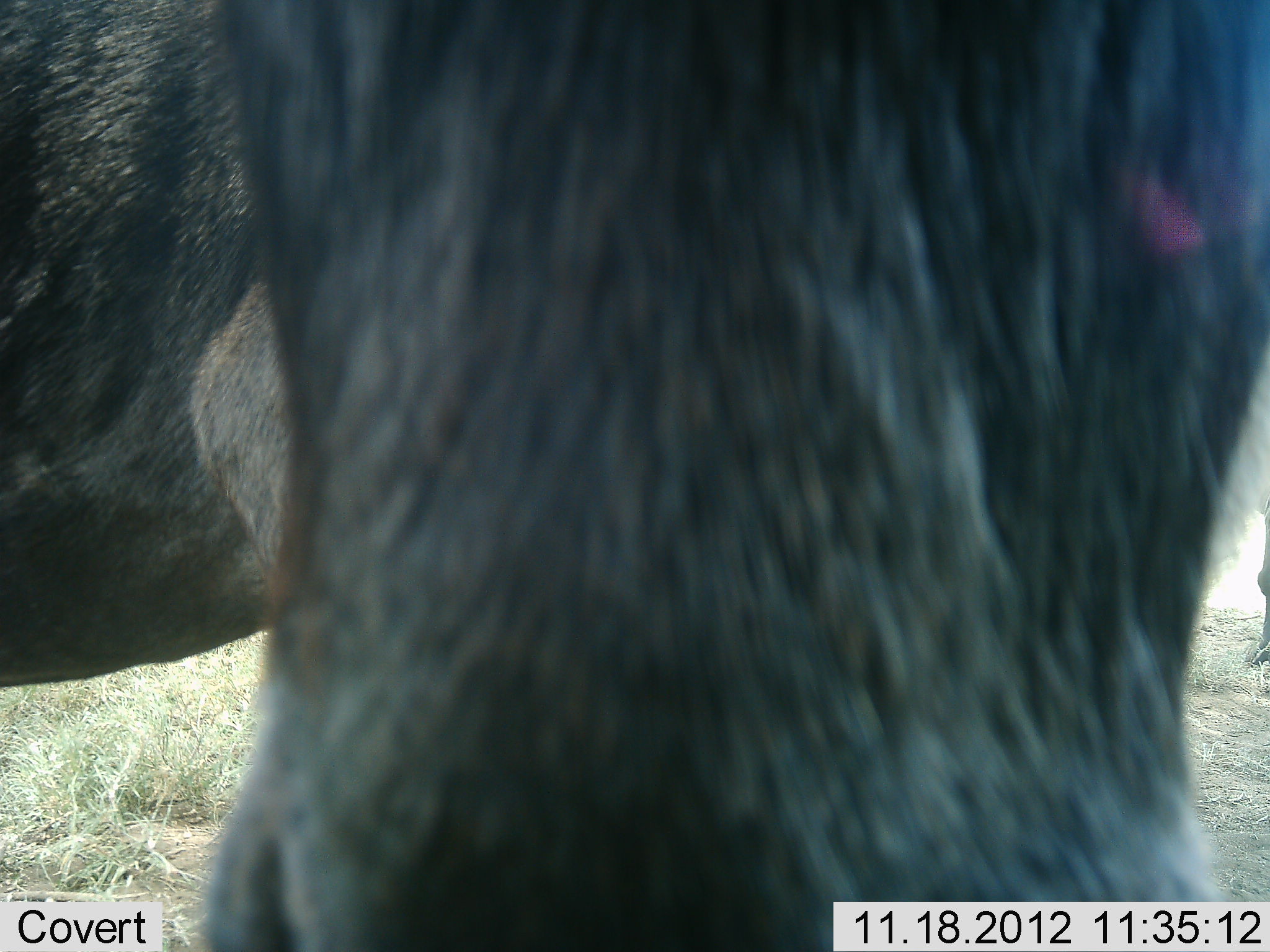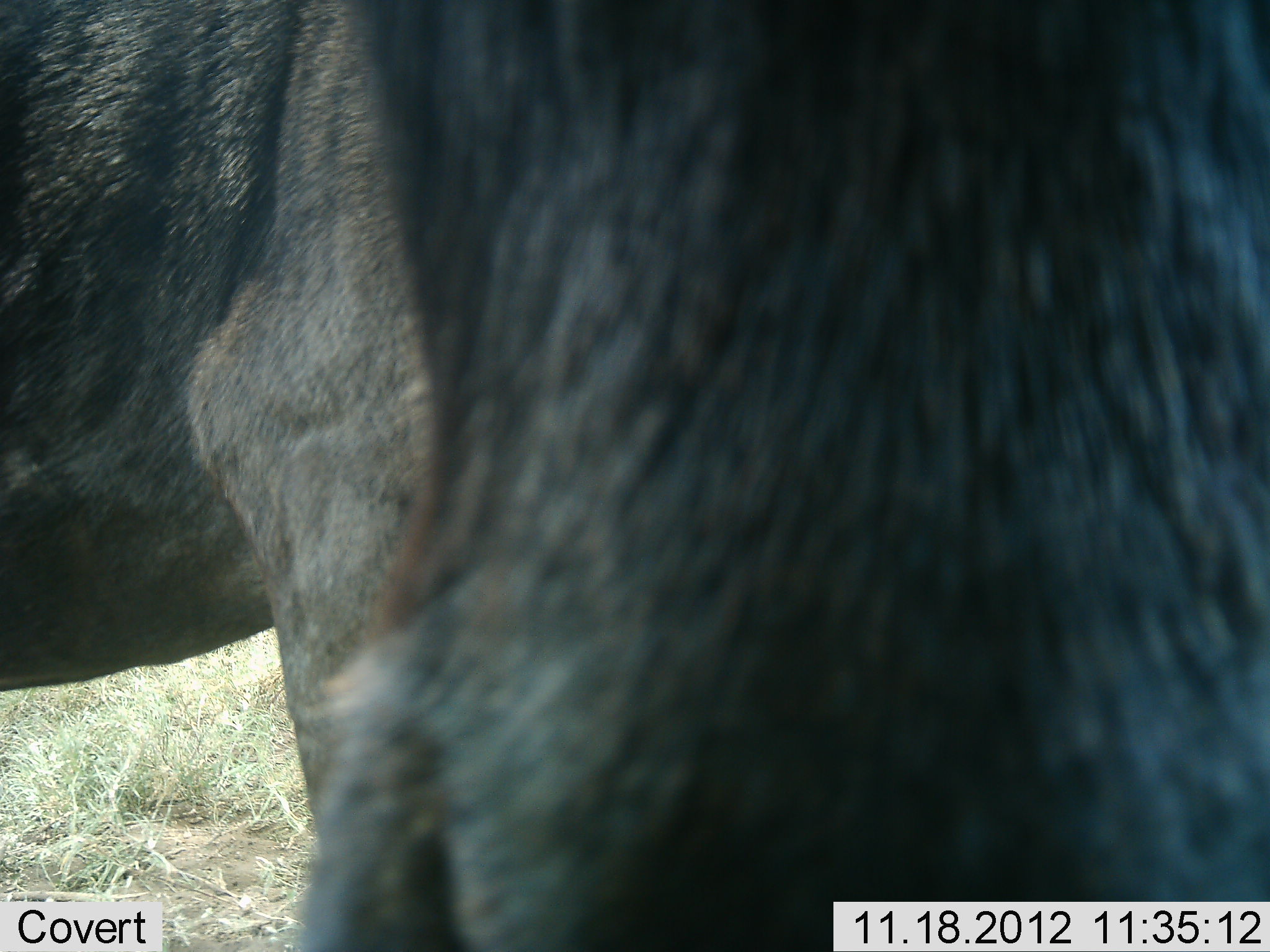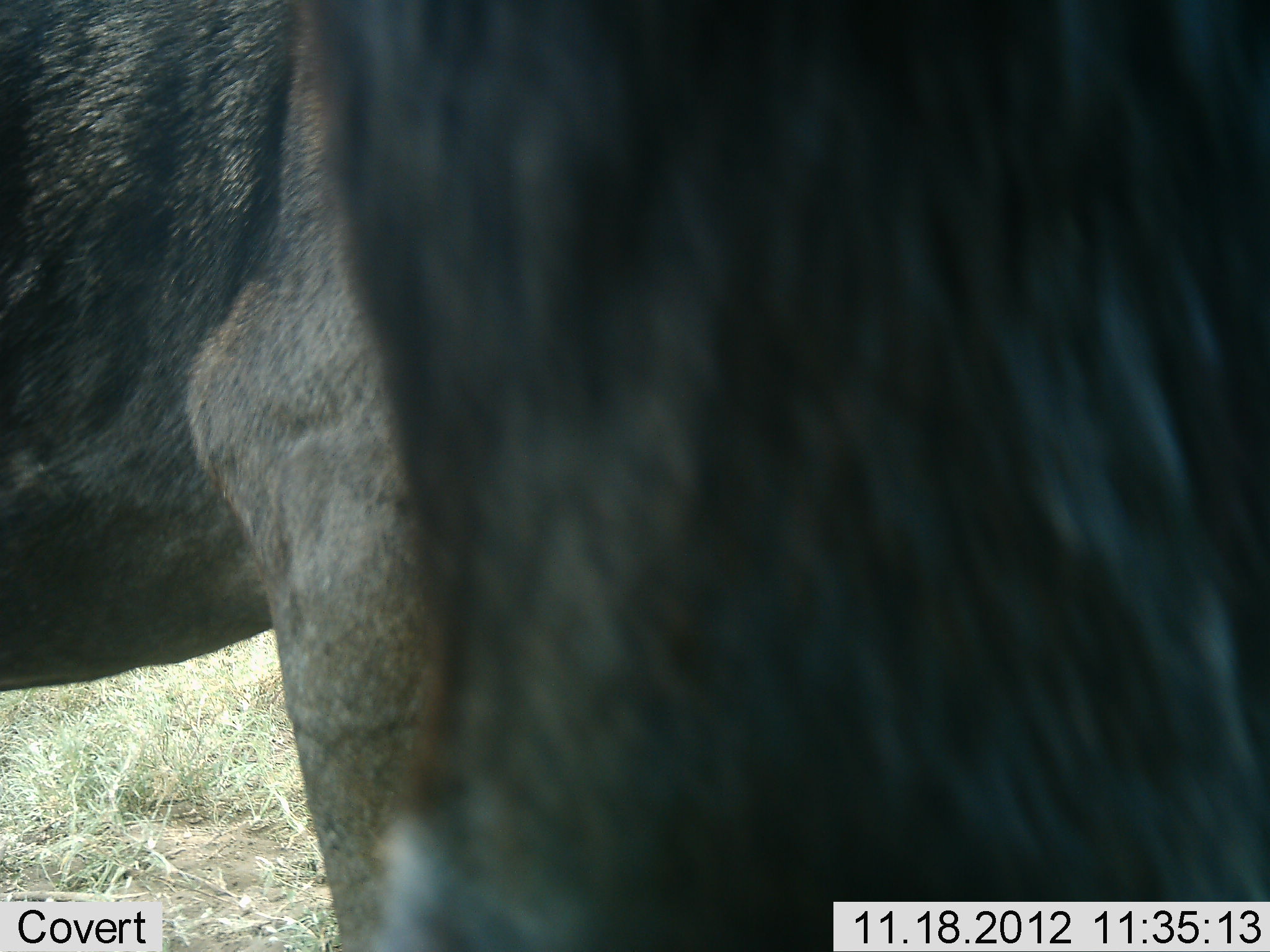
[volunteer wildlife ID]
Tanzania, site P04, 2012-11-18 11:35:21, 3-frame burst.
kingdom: Animalia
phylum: Chordata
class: Mammalia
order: Artiodactyla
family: Bovidae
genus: Connochaetes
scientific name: Connochaetes taurinus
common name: blue wildebeest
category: wildebeest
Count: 1.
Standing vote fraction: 64%.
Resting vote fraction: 0%.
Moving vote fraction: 0%.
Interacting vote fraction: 36%.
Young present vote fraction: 0%.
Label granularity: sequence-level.